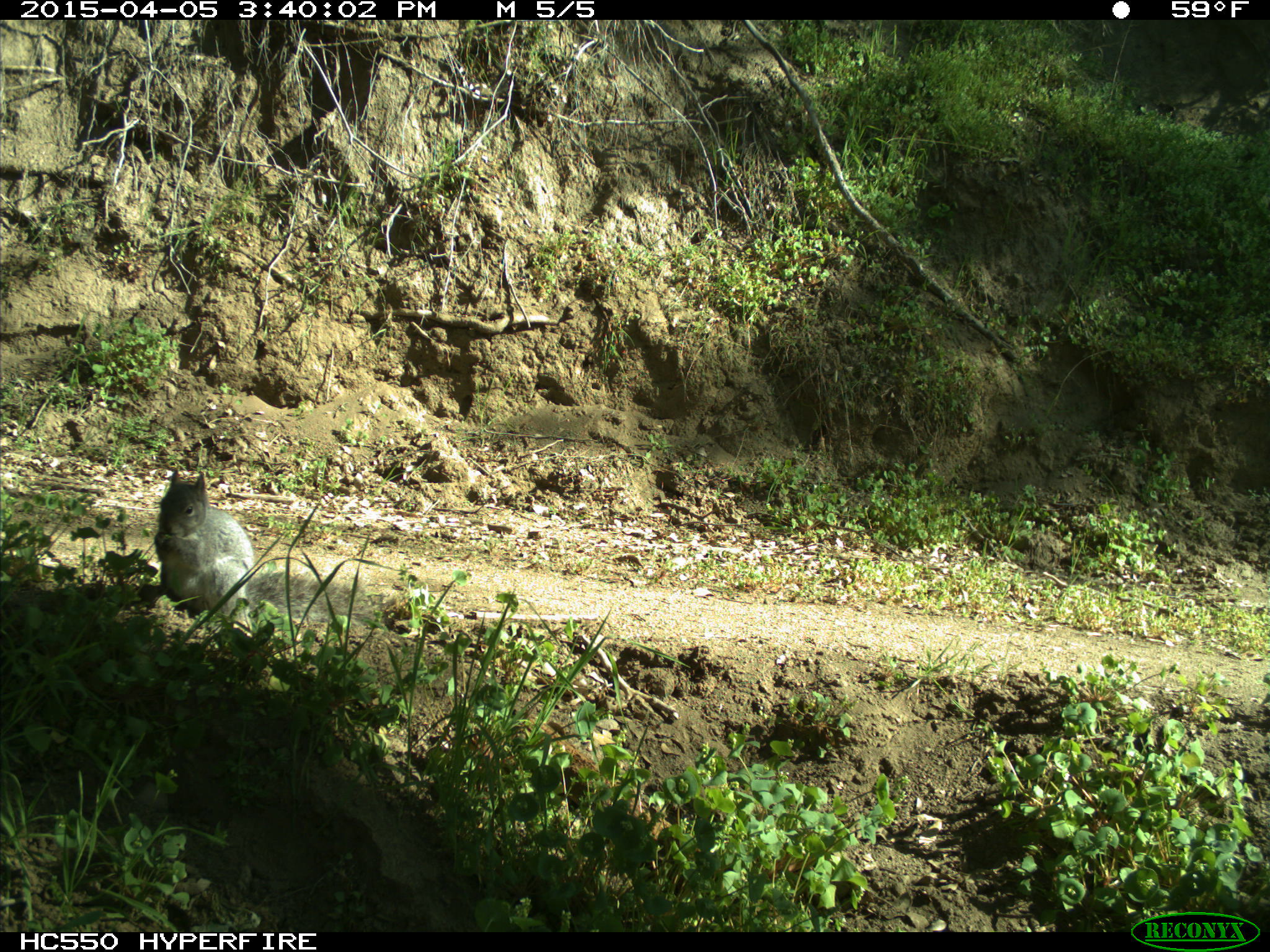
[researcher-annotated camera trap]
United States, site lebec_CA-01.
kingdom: Animalia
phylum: Chordata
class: Mammalia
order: Rodentia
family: Sciuridae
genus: Sciurus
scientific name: Sciurus carolinensis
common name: eastern gray squirrel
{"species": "Sciurus carolinensis (eastern gray squirrel)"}